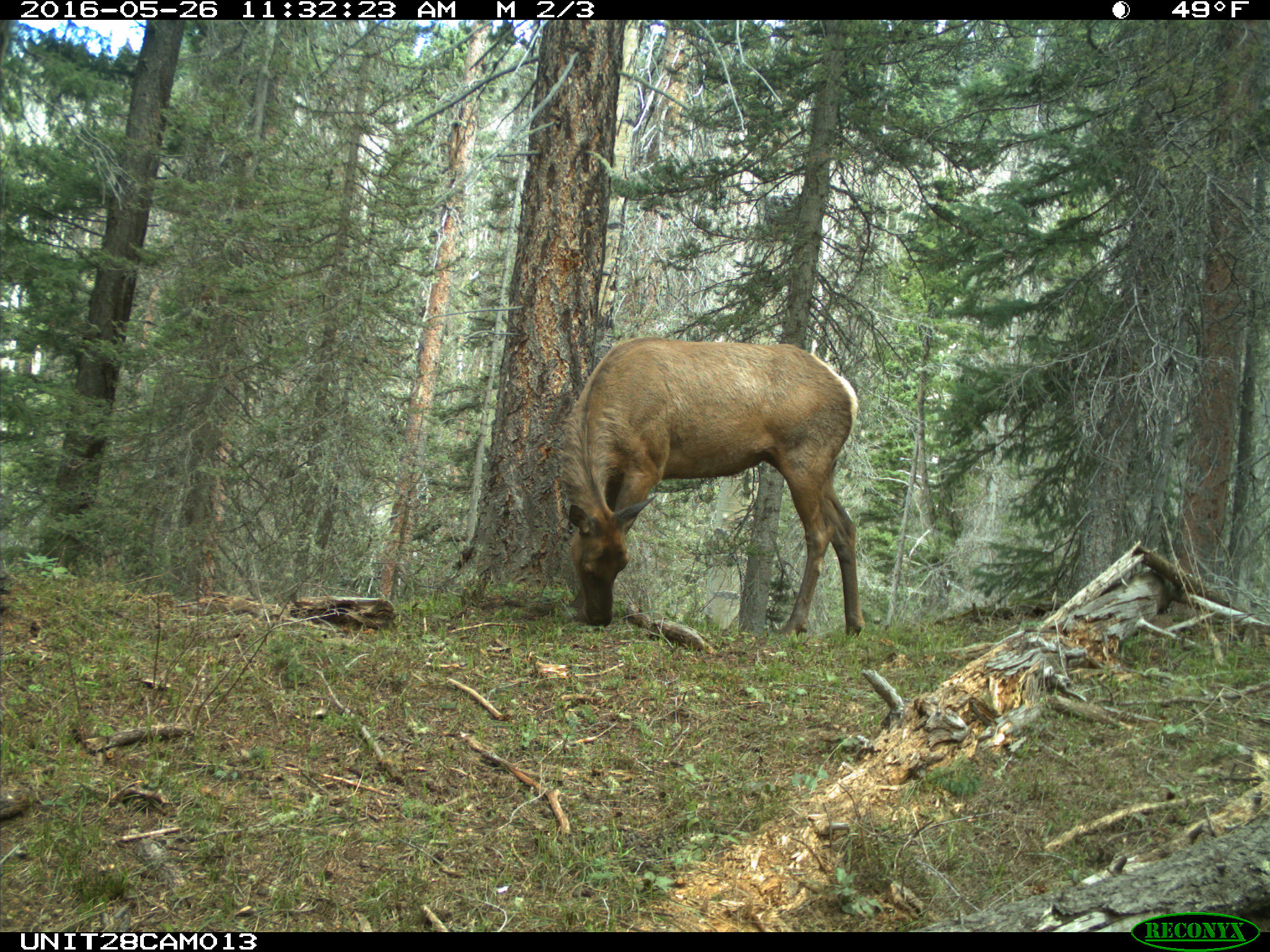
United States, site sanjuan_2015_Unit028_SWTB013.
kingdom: Animalia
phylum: Chordata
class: Mammalia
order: Artiodactyla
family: Cervidae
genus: Cervus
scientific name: Cervus elaphus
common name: red deer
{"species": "Cervus elaphus (red deer)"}